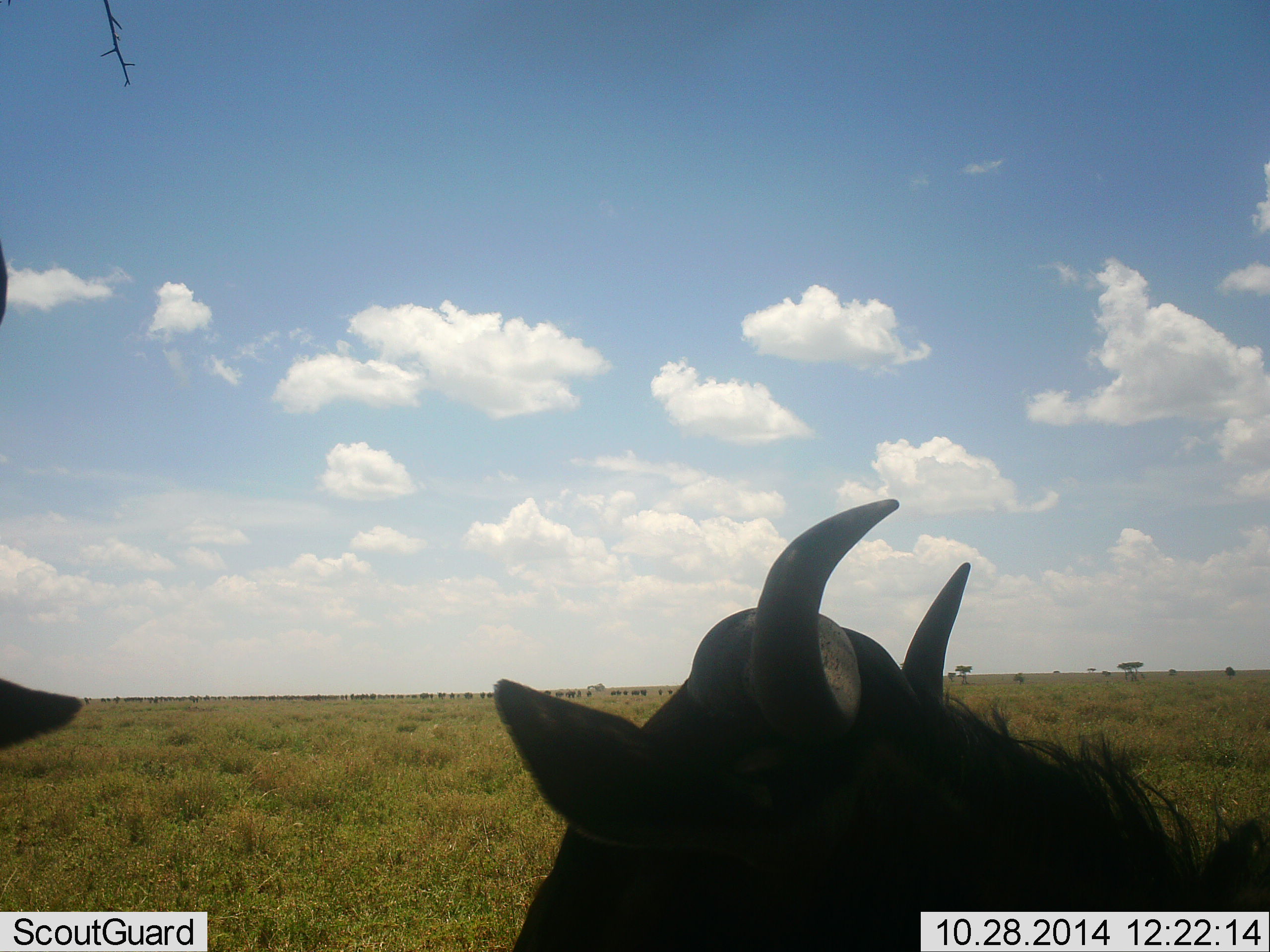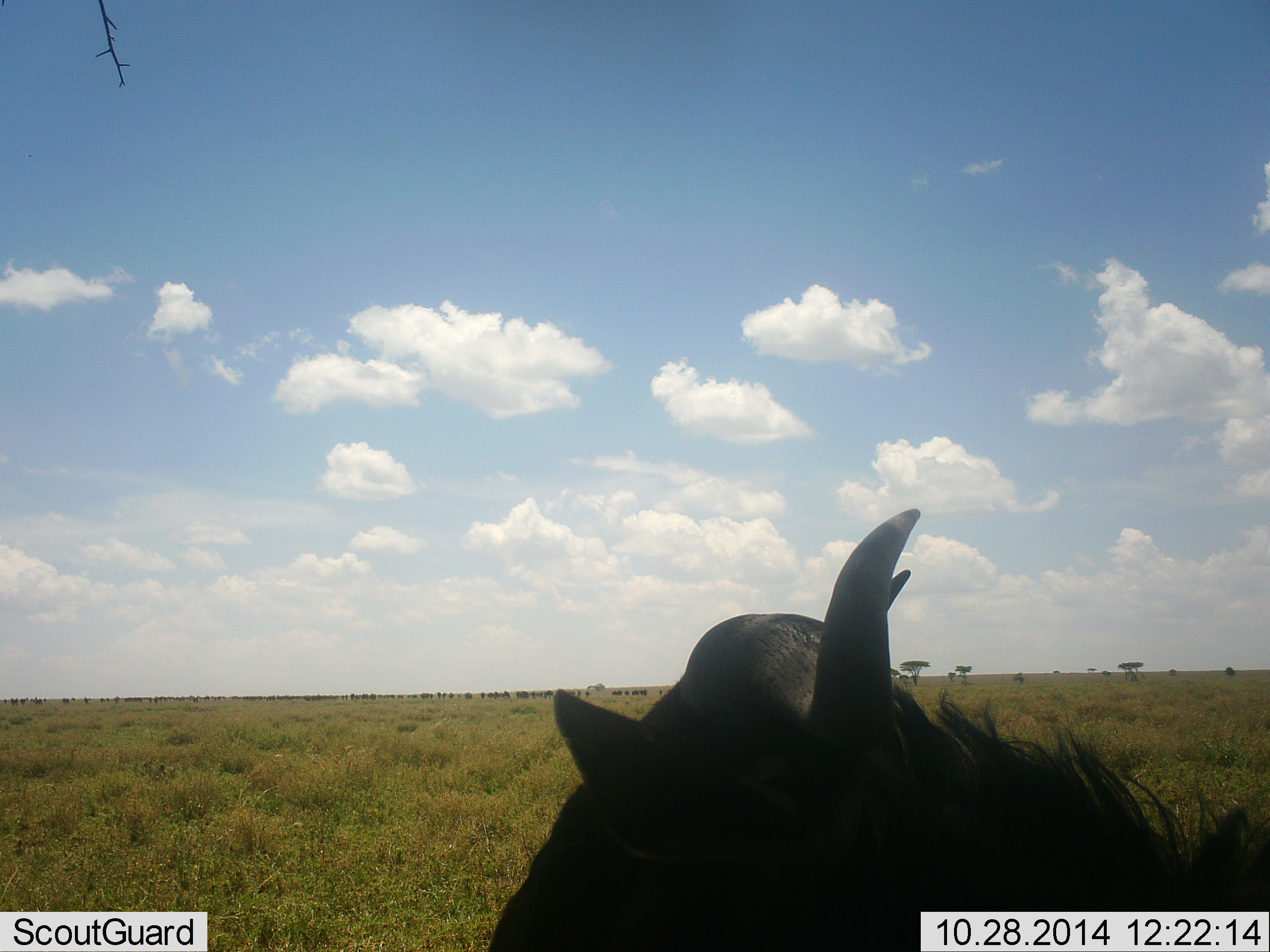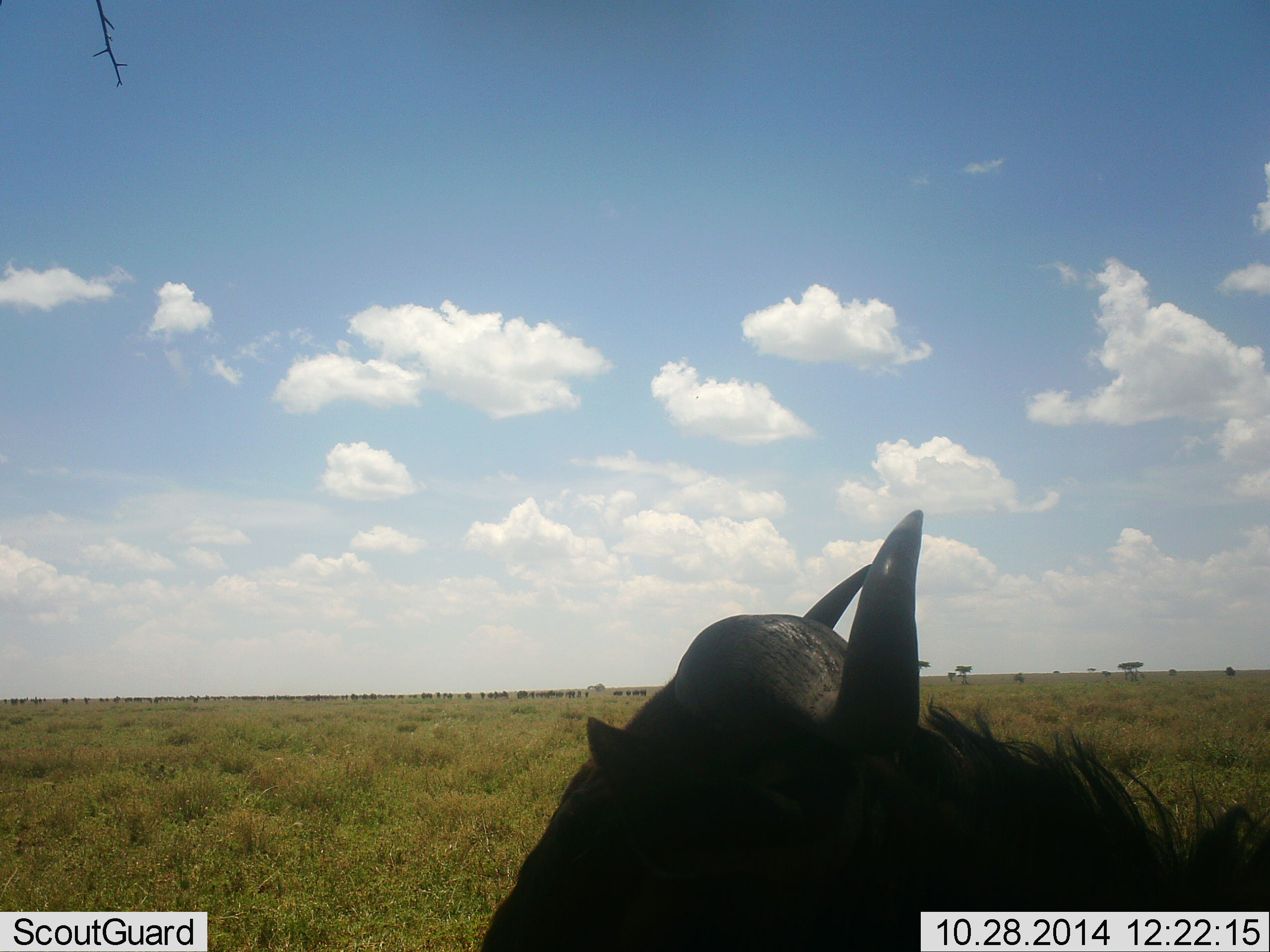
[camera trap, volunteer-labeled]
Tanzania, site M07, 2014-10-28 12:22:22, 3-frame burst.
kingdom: Animalia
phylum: Chordata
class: Mammalia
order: Artiodactyla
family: Bovidae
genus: Connochaetes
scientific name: Connochaetes taurinus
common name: blue wildebeest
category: wildebeest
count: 2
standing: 70%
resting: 30%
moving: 0%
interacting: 0%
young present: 0%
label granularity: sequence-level